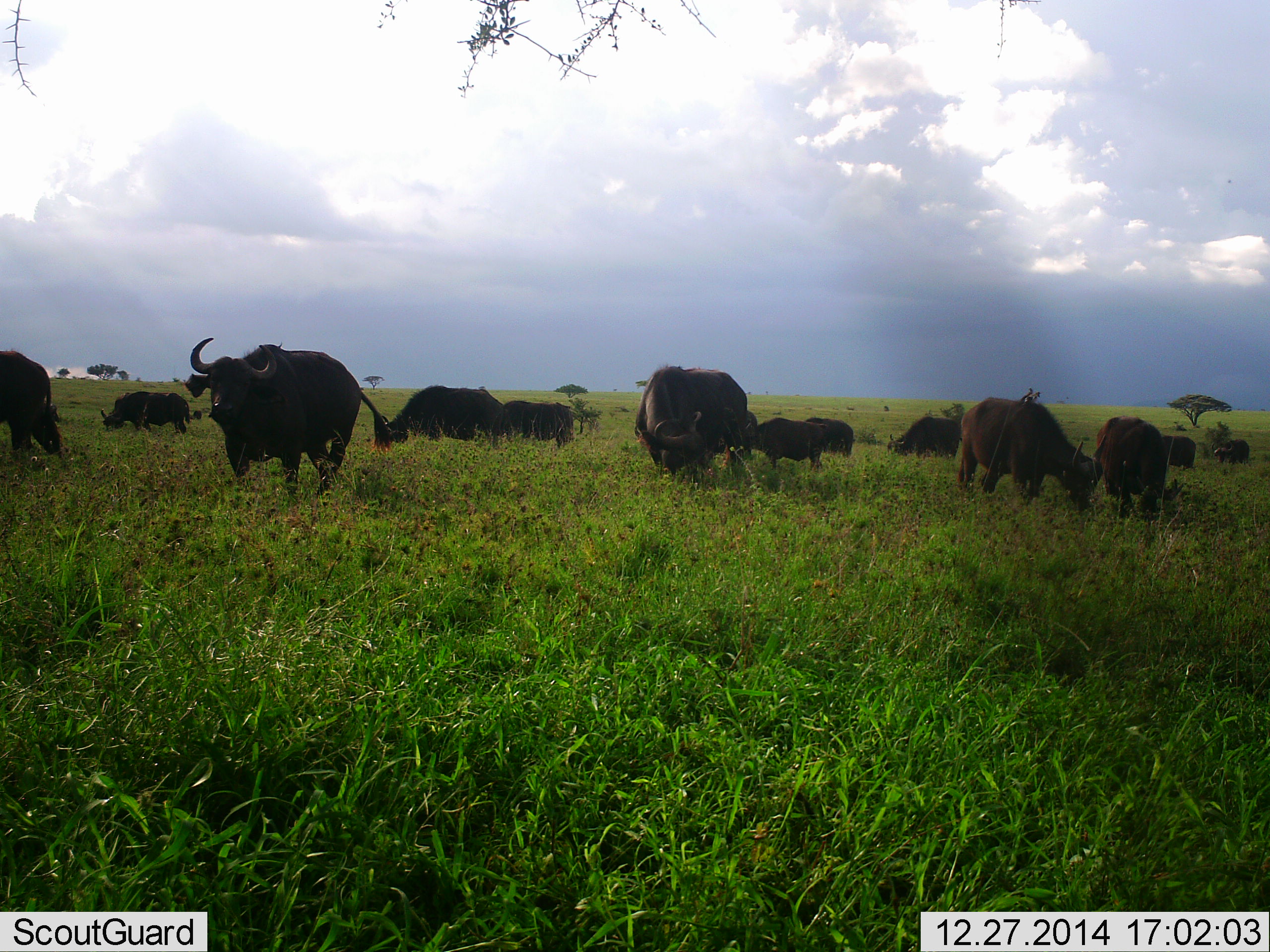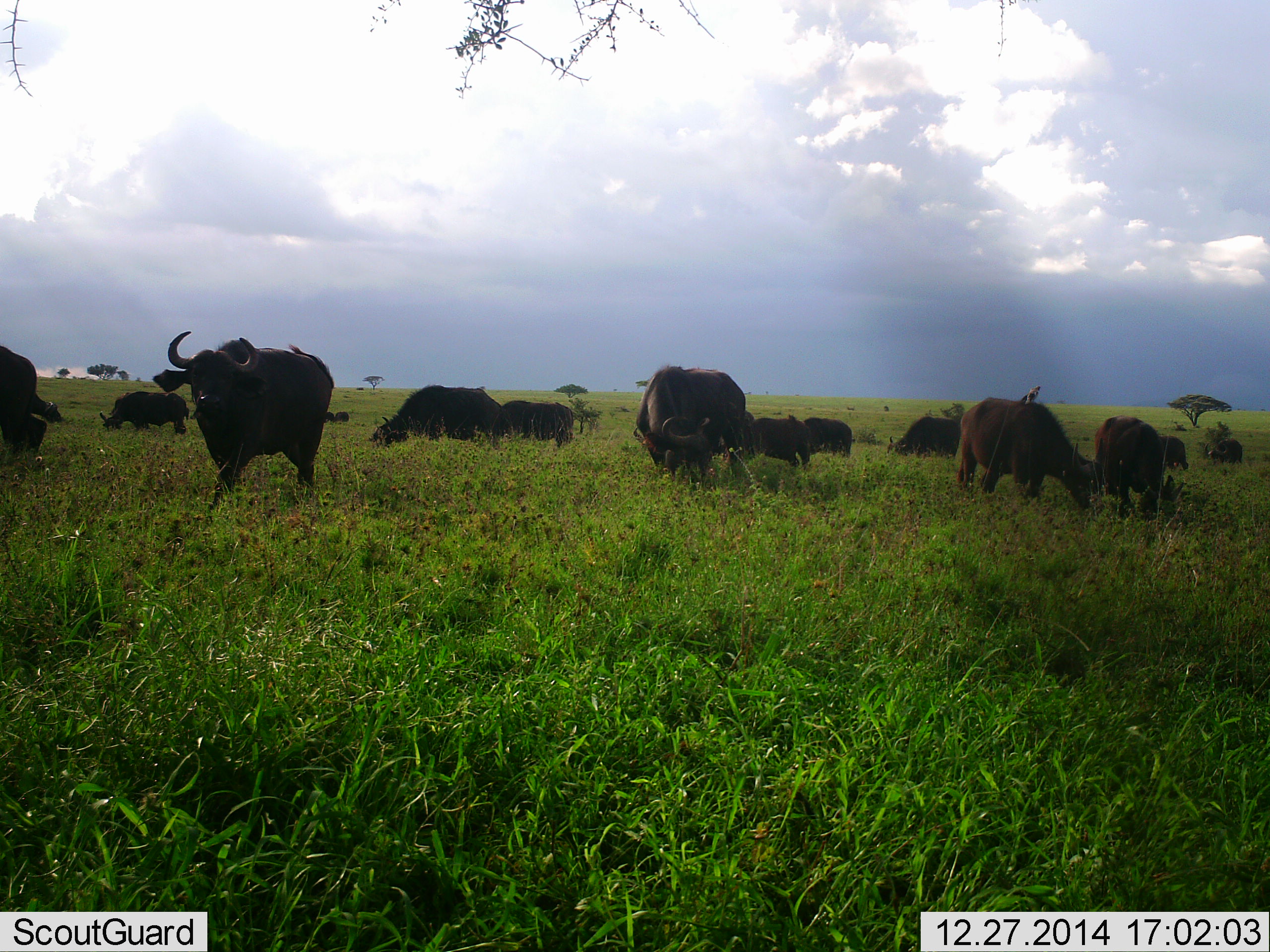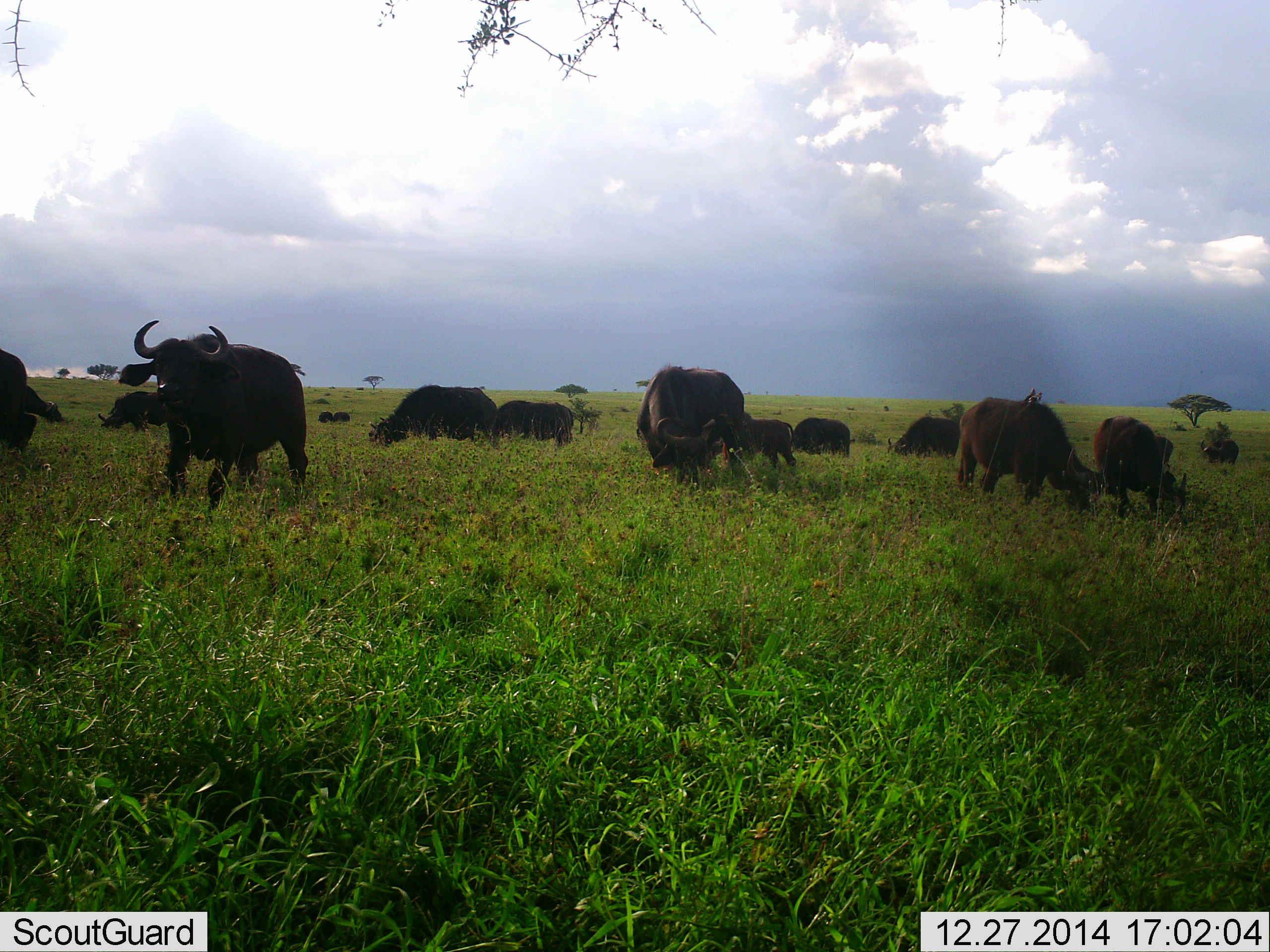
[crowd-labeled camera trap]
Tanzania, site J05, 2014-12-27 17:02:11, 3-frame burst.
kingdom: Animalia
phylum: Chordata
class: Mammalia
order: Artiodactyla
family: Bovidae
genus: Syncerus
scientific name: Syncerus caffer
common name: cape buffalo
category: buffalo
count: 11-50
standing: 55%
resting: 9%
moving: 64%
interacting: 0%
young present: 9%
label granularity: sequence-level